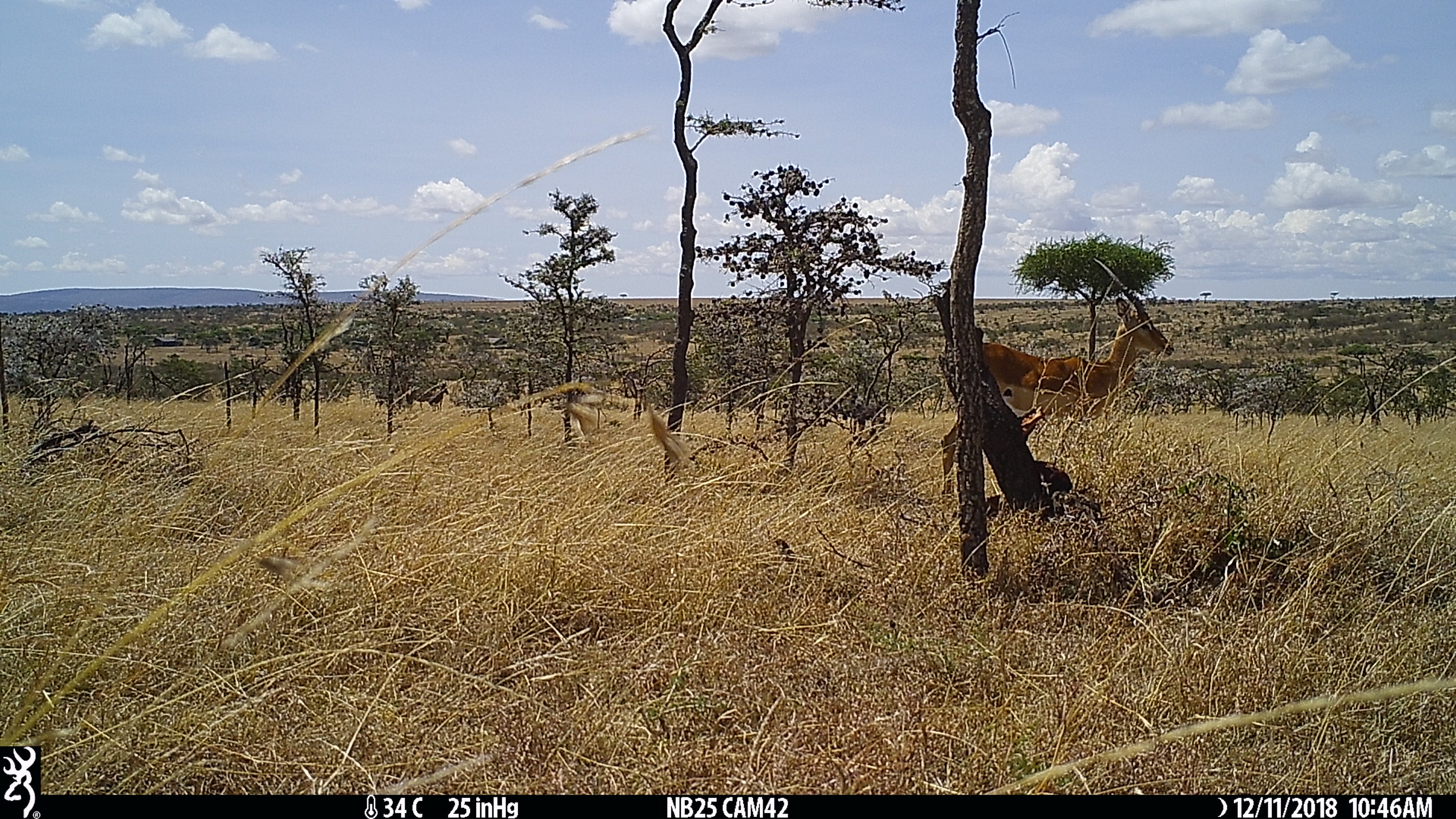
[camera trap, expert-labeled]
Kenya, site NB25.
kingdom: Animalia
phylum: Chordata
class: Mammalia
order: Artiodactyla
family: Bovidae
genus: Connochaetes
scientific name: Connochaetes taurinus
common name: blue wildebeest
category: wildebeest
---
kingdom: Animalia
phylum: Chordata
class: Mammalia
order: Artiodactyla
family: Bovidae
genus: Aepyceros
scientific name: Aepyceros melampus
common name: impala